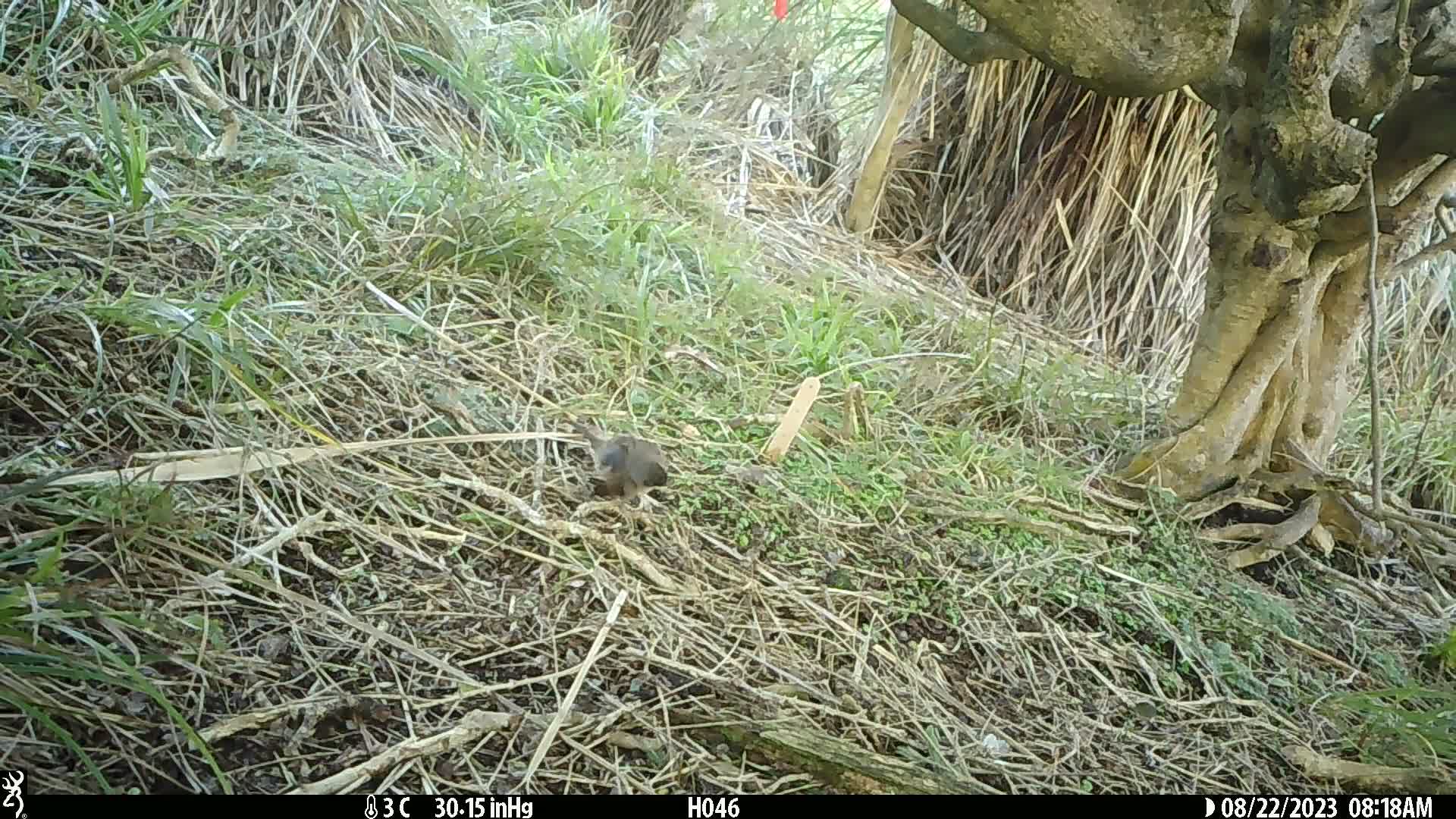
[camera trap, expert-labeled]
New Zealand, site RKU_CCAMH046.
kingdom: Animalia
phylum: Chordata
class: Aves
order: Passeriformes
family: Prunellidae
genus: Prunella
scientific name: Prunella modularis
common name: dunnock